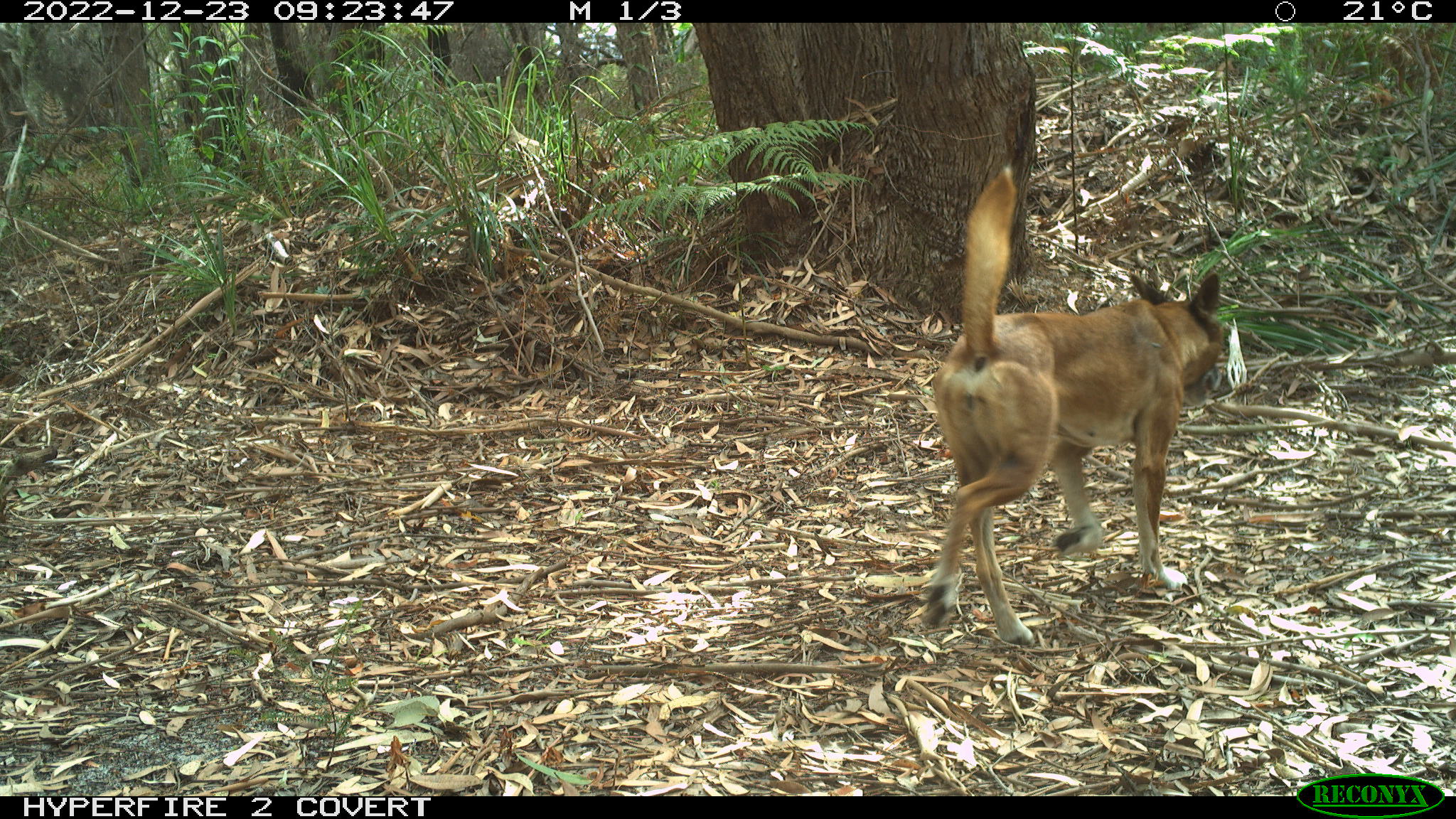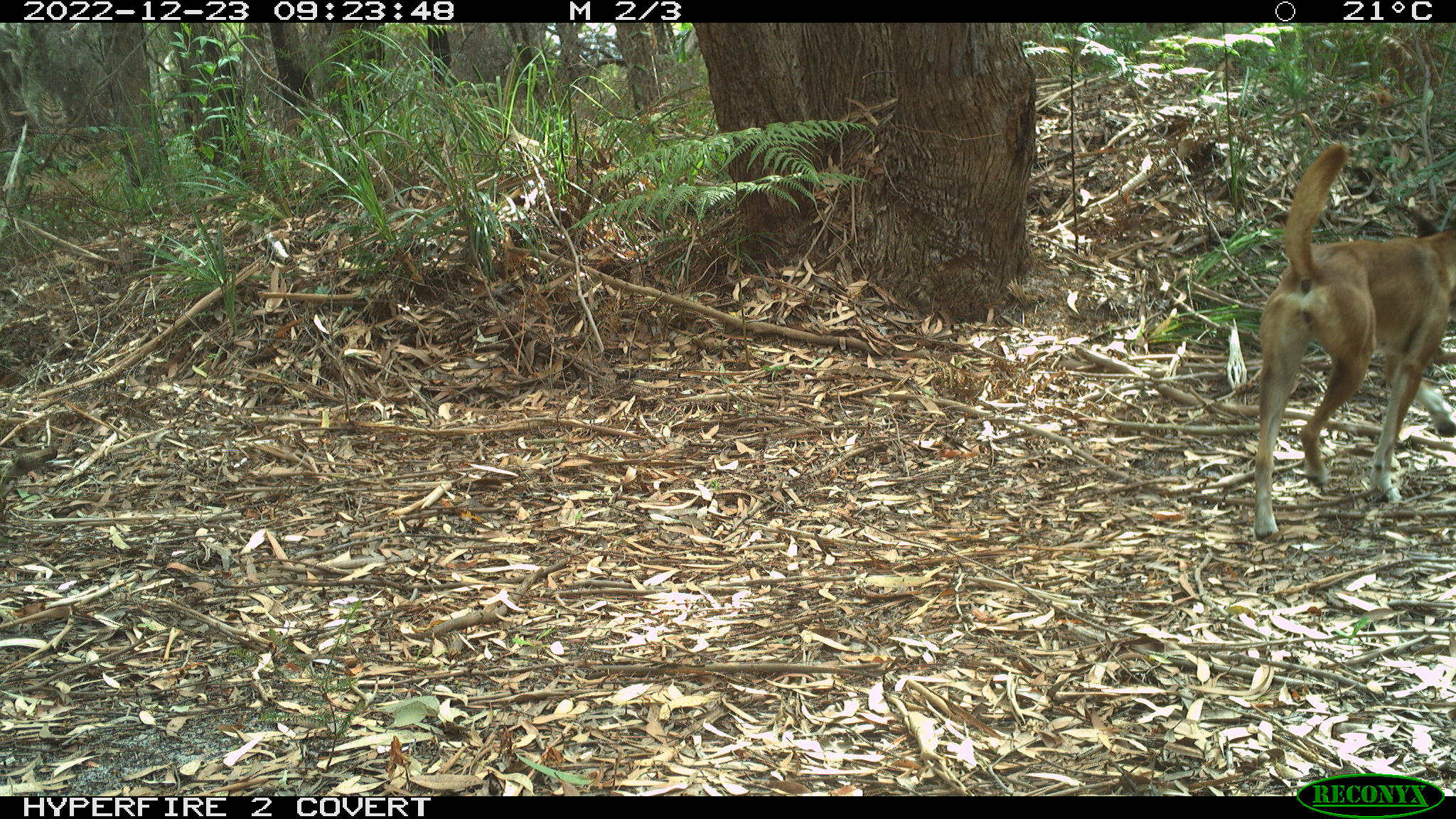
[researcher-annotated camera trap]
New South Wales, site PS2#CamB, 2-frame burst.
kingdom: Animalia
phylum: Chordata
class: Mammalia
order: Carnivora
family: Canidae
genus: Canis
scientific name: Canis familiaris dingo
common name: dingo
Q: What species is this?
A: Dingo (Canis familiaris dingo).